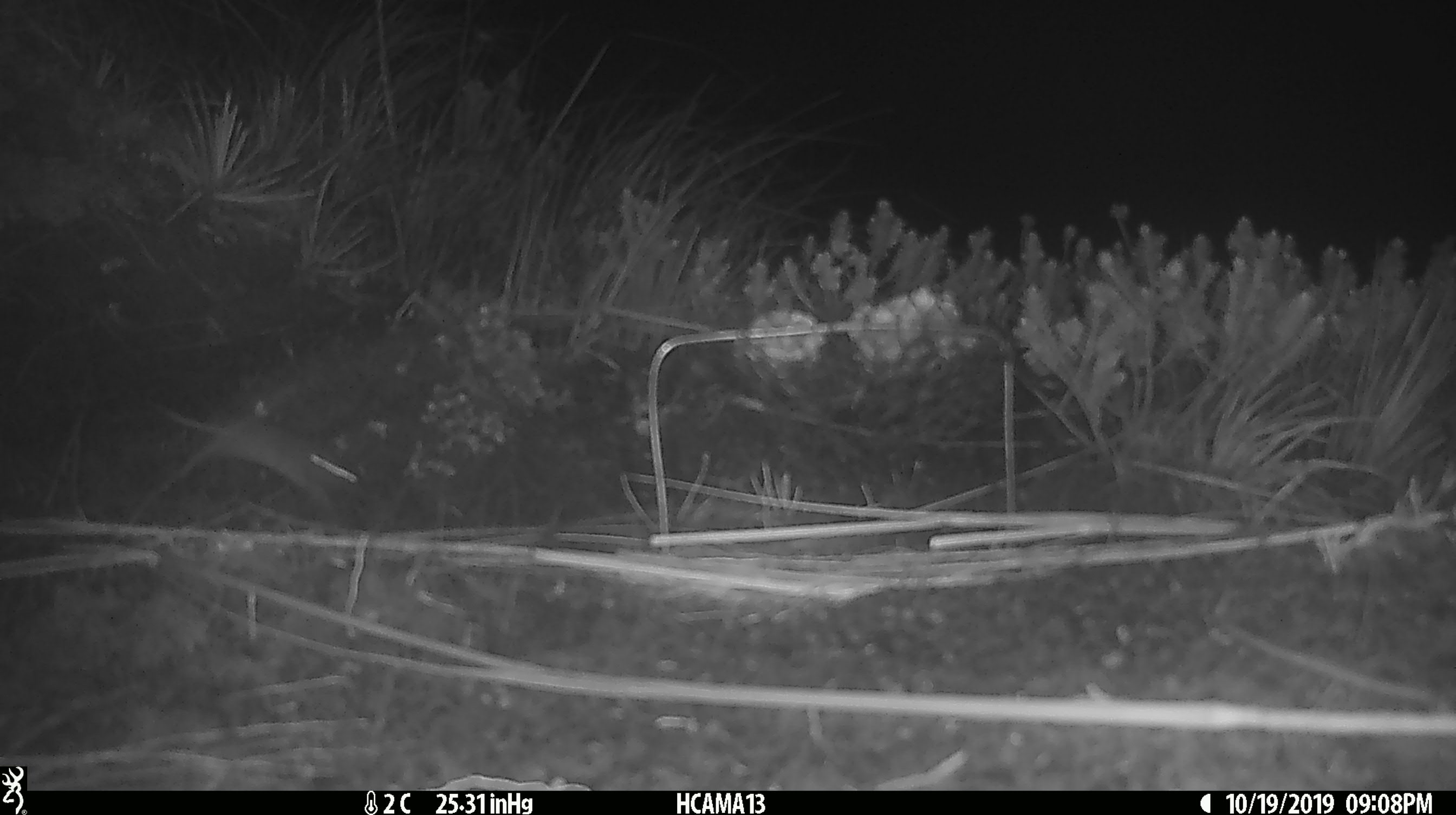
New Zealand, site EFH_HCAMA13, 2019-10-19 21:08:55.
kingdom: Animalia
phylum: Chordata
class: Mammalia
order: Rodentia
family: Muridae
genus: Mus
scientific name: Mus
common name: mouse